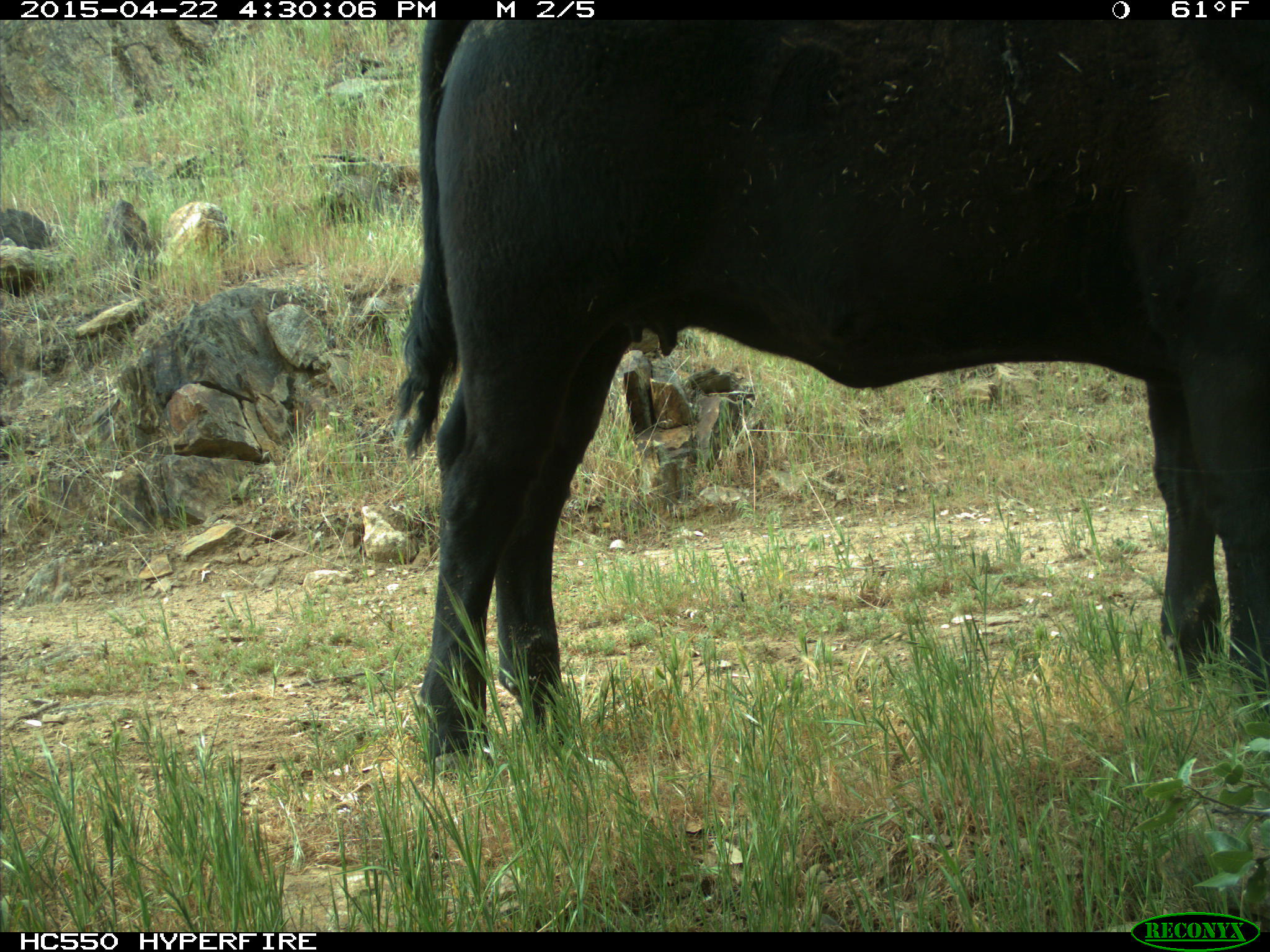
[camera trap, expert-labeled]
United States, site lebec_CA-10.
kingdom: Animalia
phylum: Chordata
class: Mammalia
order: Artiodactyla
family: Bovidae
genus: Bos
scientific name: Bos taurus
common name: domestic cow